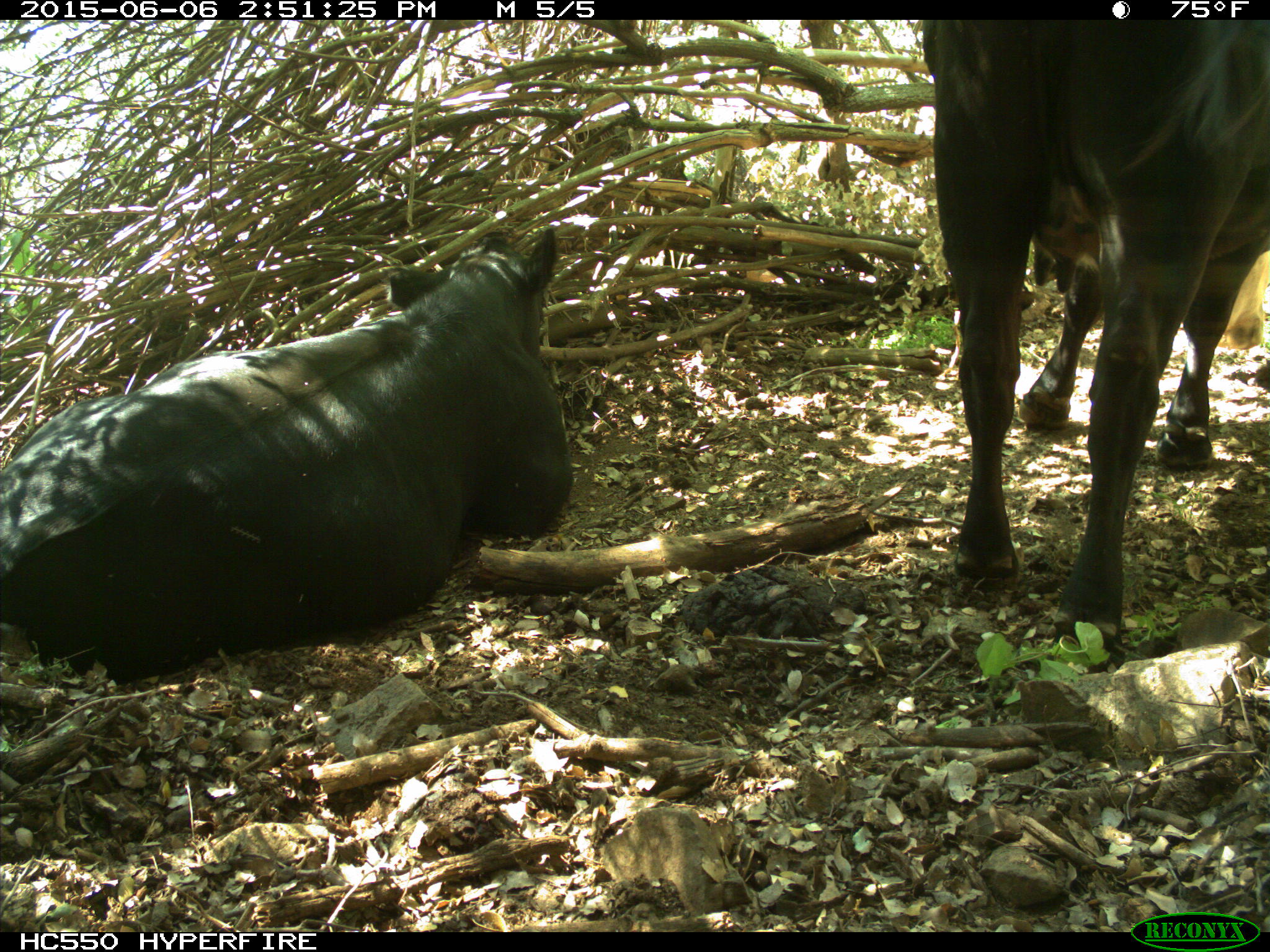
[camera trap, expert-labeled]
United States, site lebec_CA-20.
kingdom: Animalia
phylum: Chordata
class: Mammalia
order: Artiodactyla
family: Bovidae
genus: Bos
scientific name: Bos taurus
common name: domestic cow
Bos taurus (domestic cow).